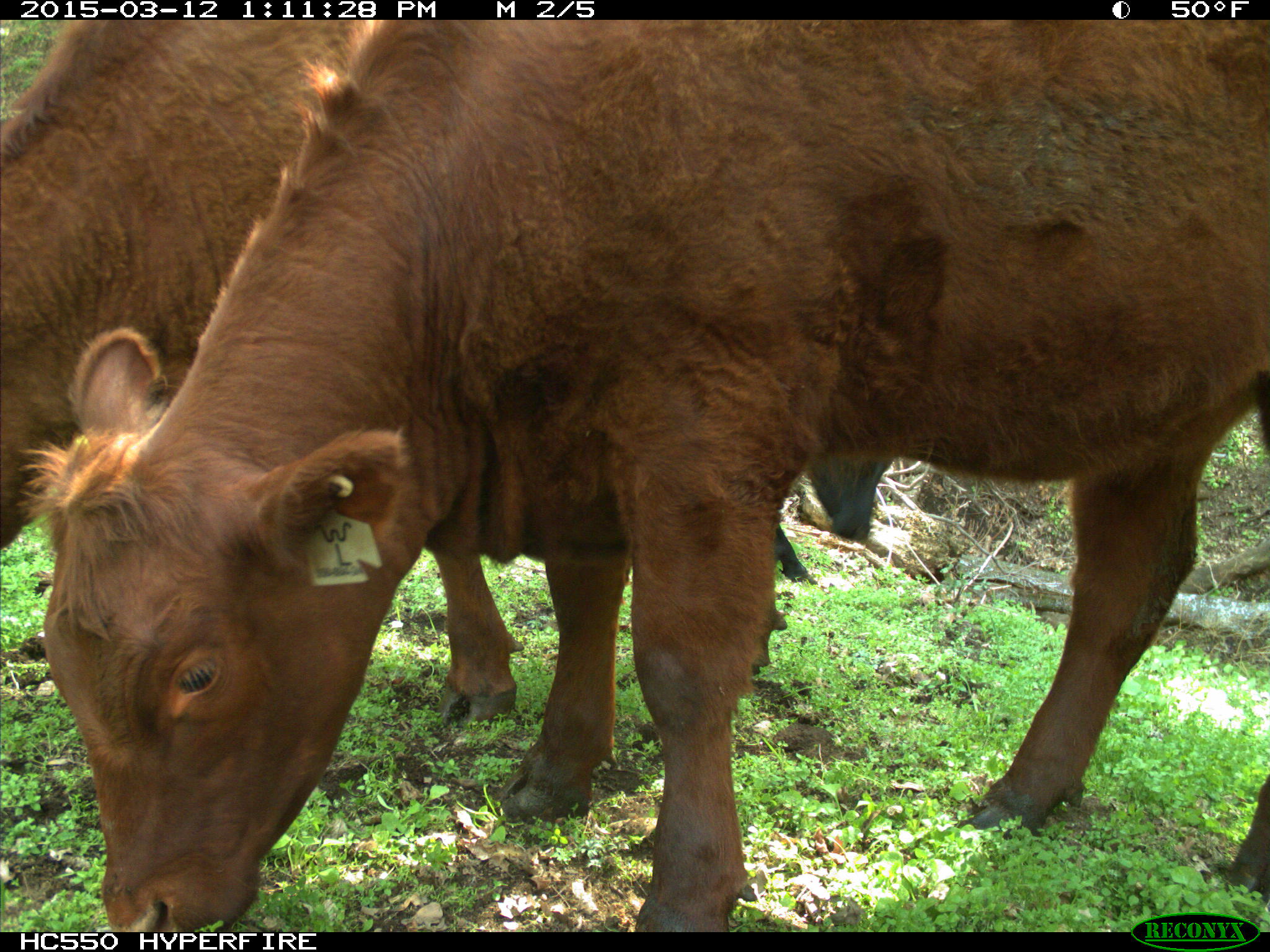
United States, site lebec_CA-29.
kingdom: Animalia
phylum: Chordata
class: Mammalia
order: Artiodactyla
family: Bovidae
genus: Bos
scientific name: Bos taurus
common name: domestic cow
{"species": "Bos taurus (domestic cow)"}